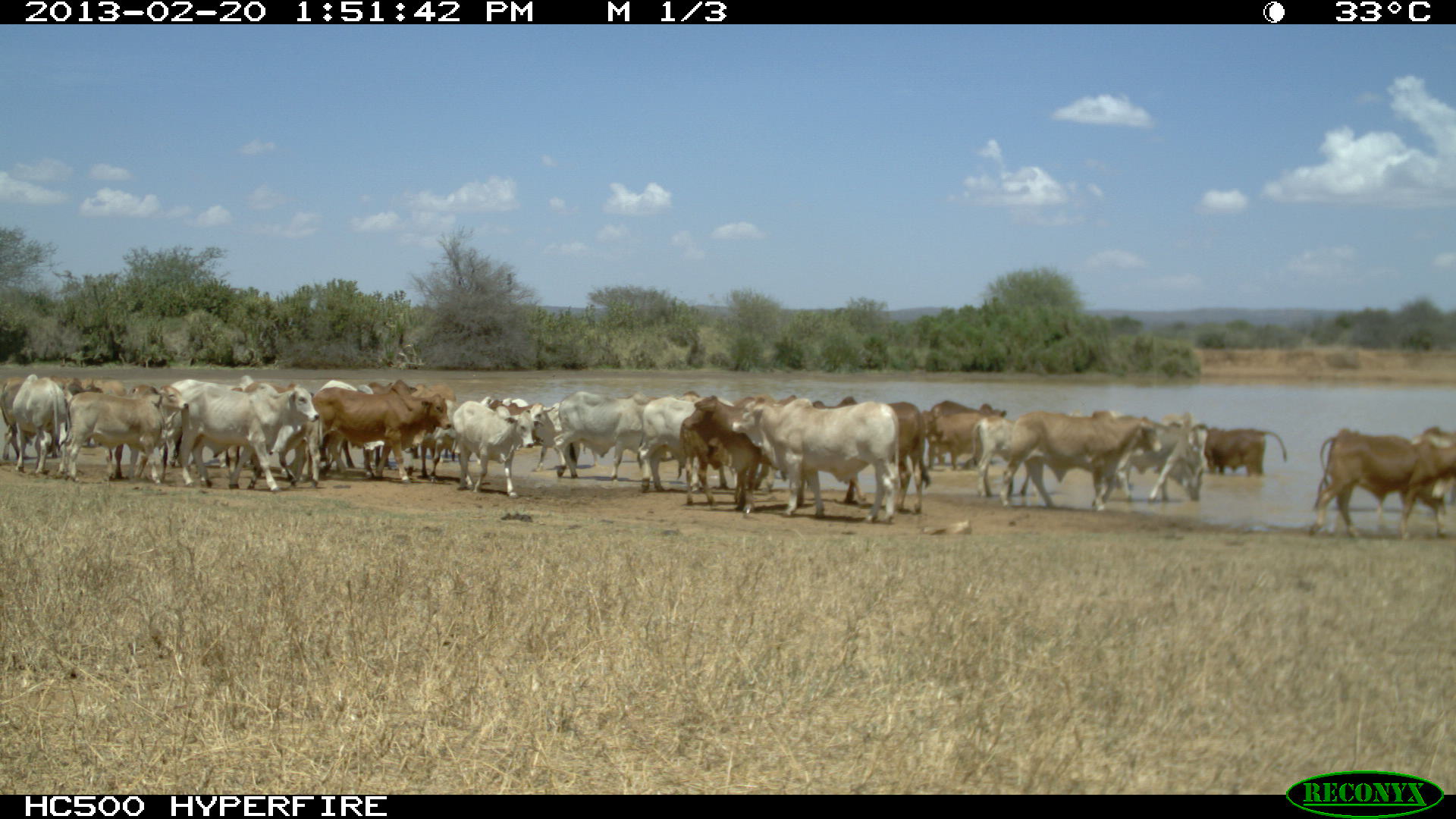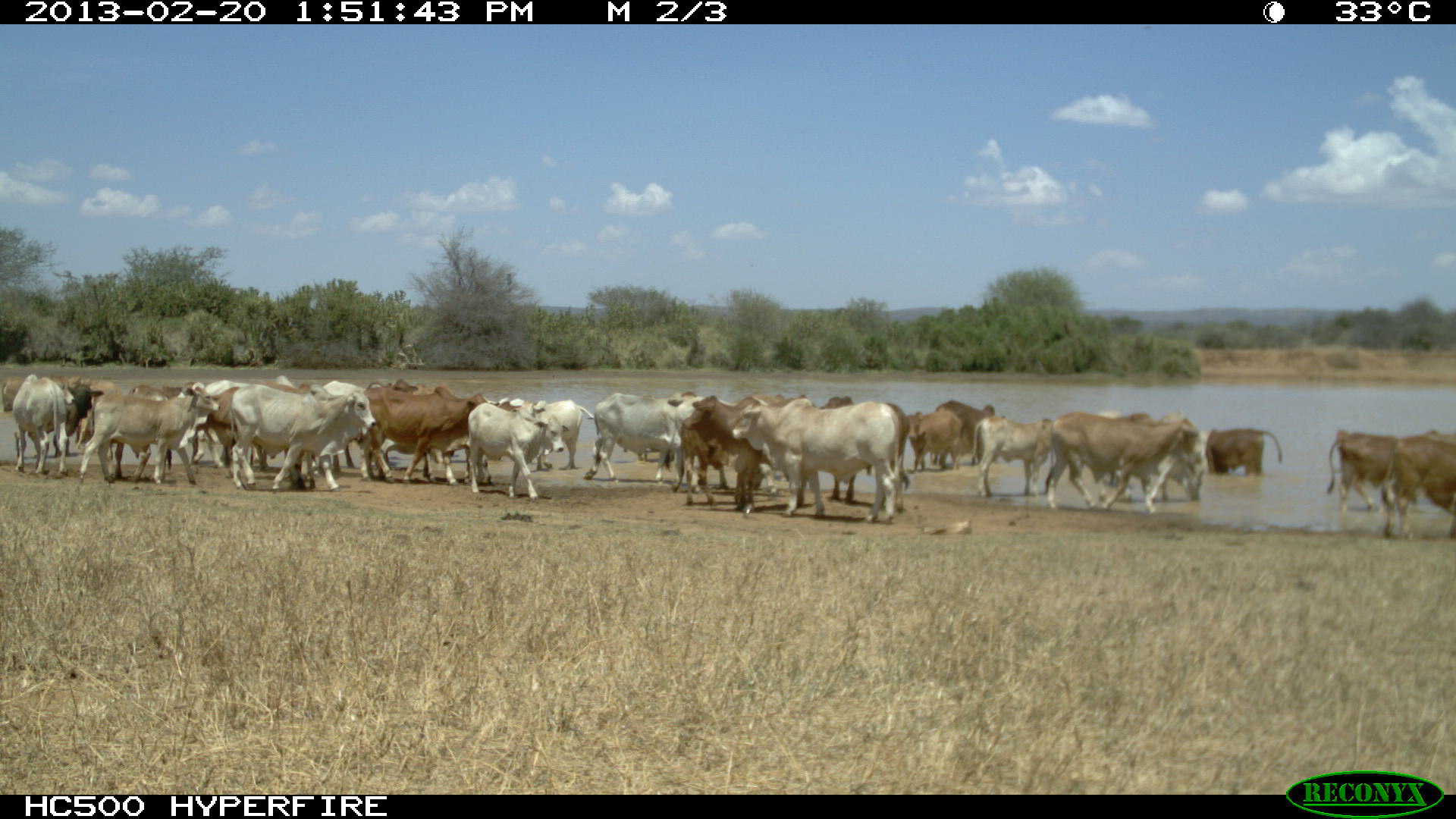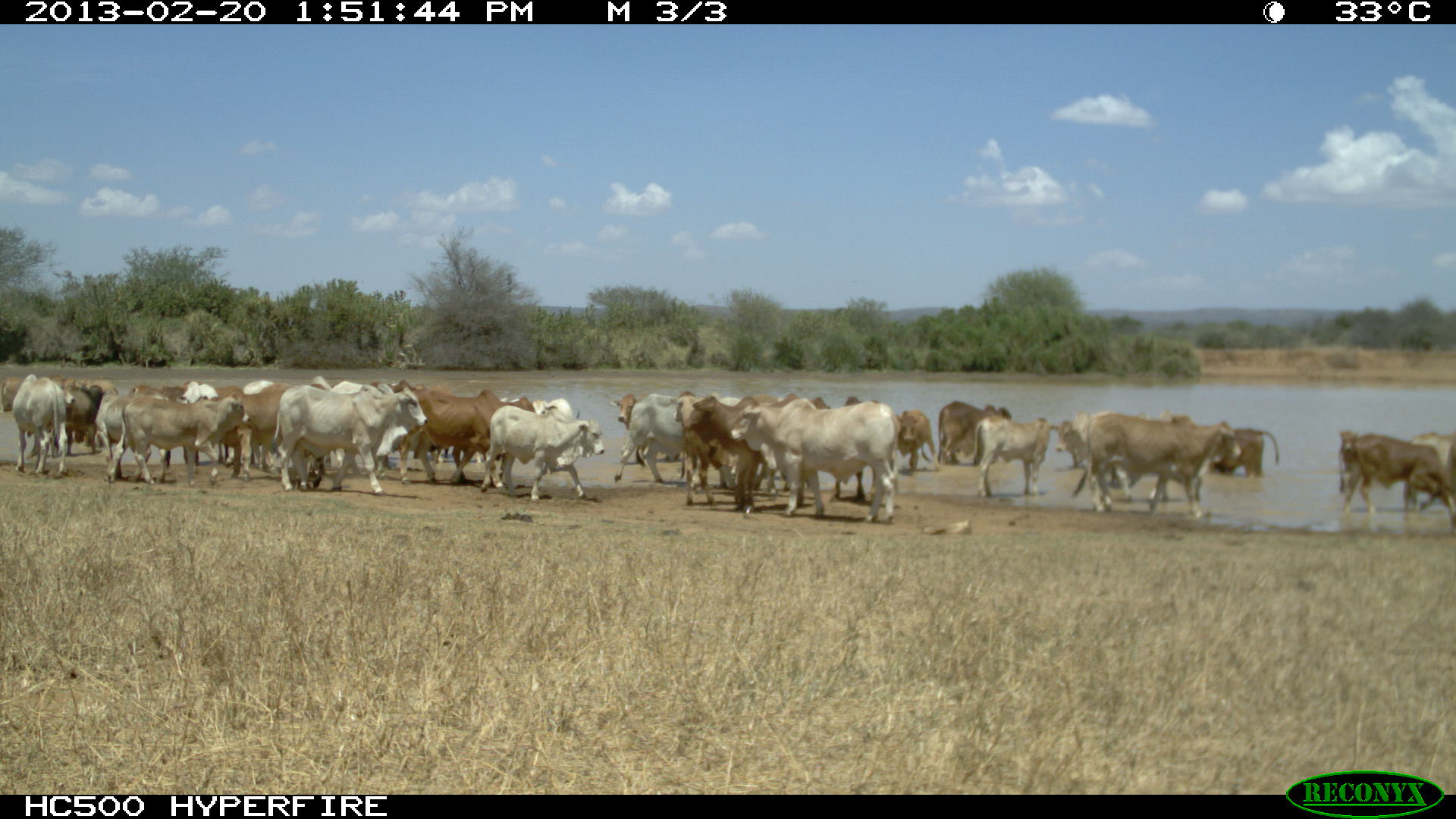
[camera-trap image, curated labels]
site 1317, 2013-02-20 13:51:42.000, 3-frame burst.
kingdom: Animalia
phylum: Chordata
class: Mammalia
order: Artiodactyla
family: Bovidae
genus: Bos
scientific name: Bos taurus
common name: domestic cattle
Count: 28.